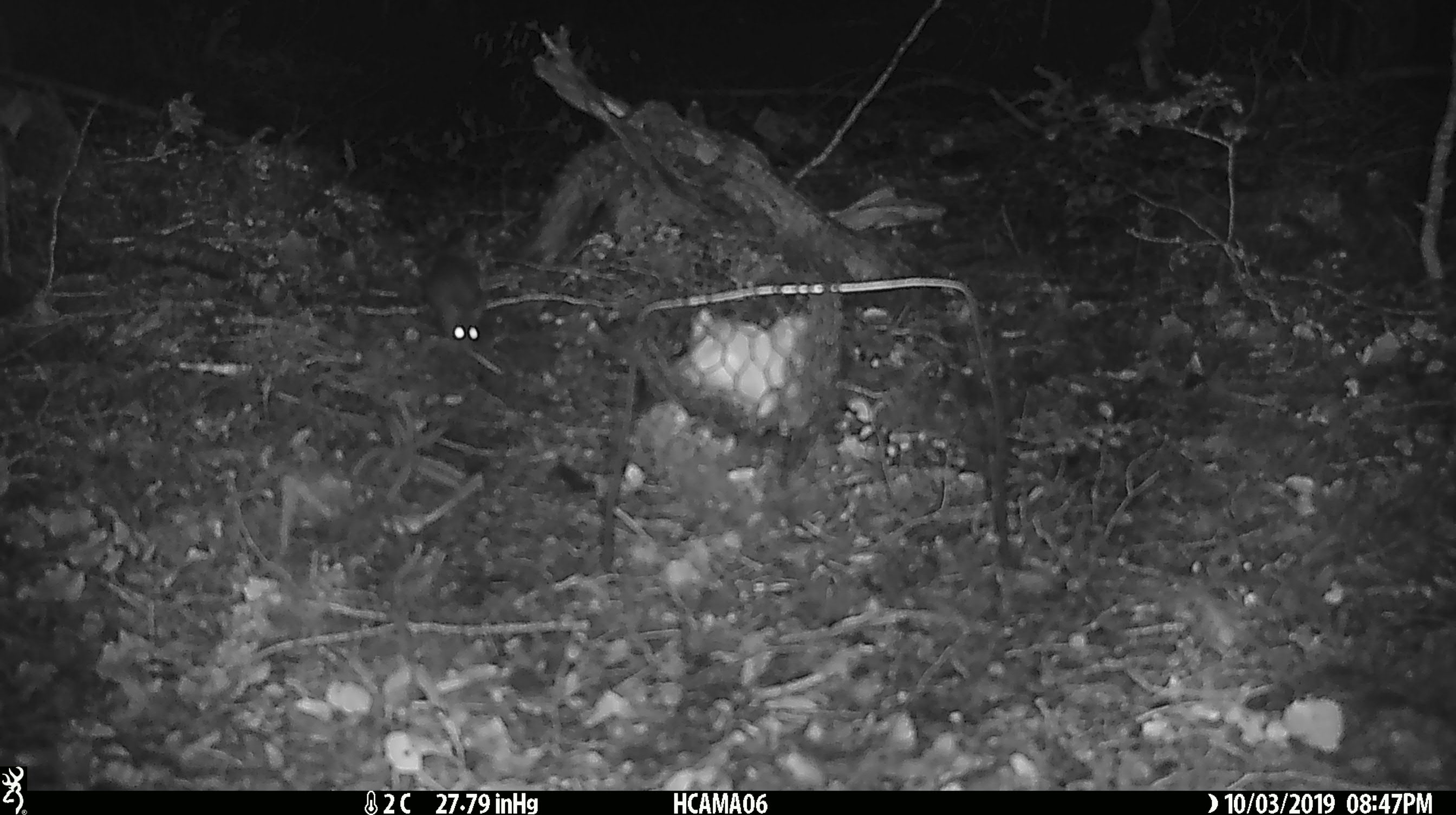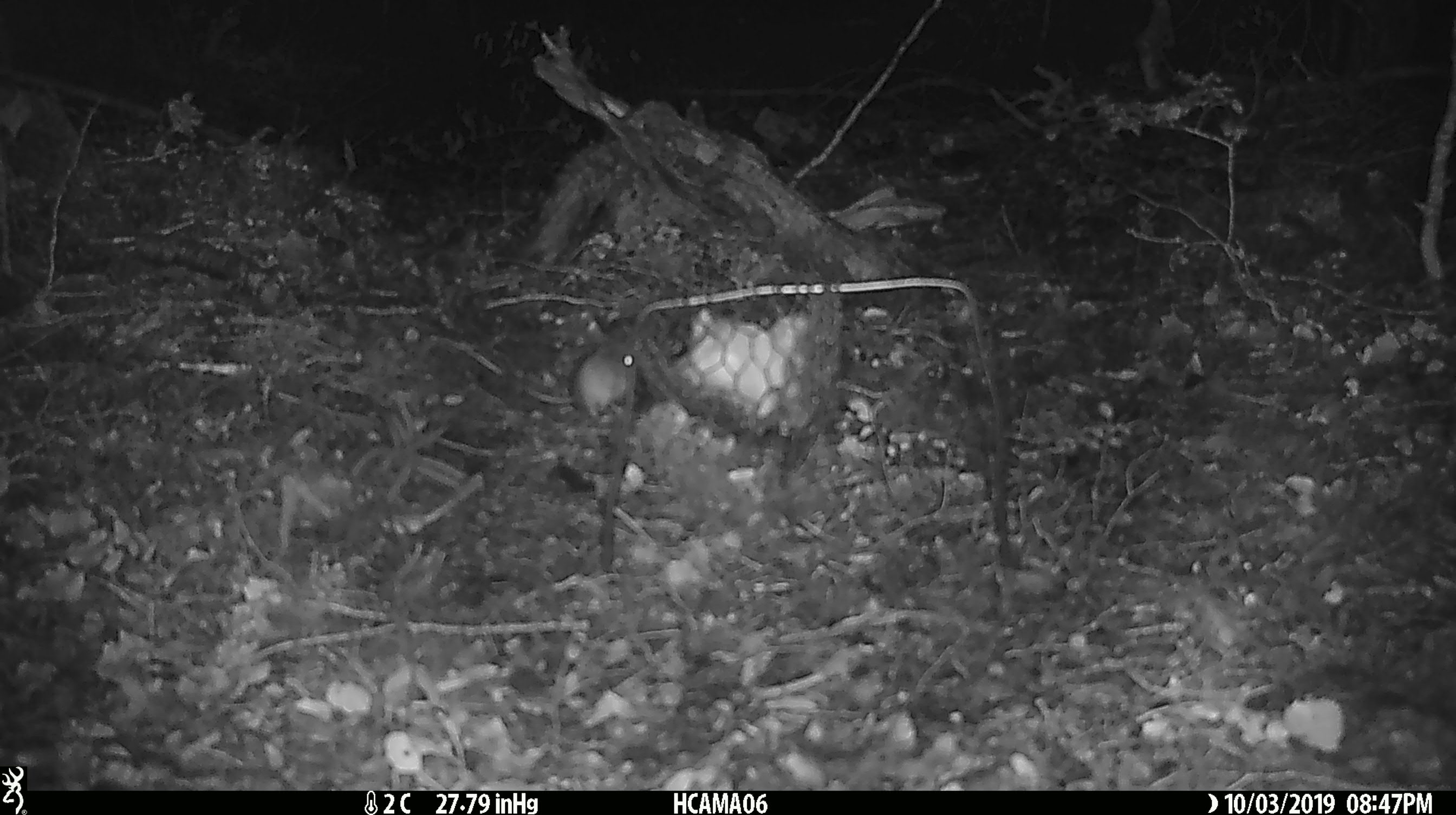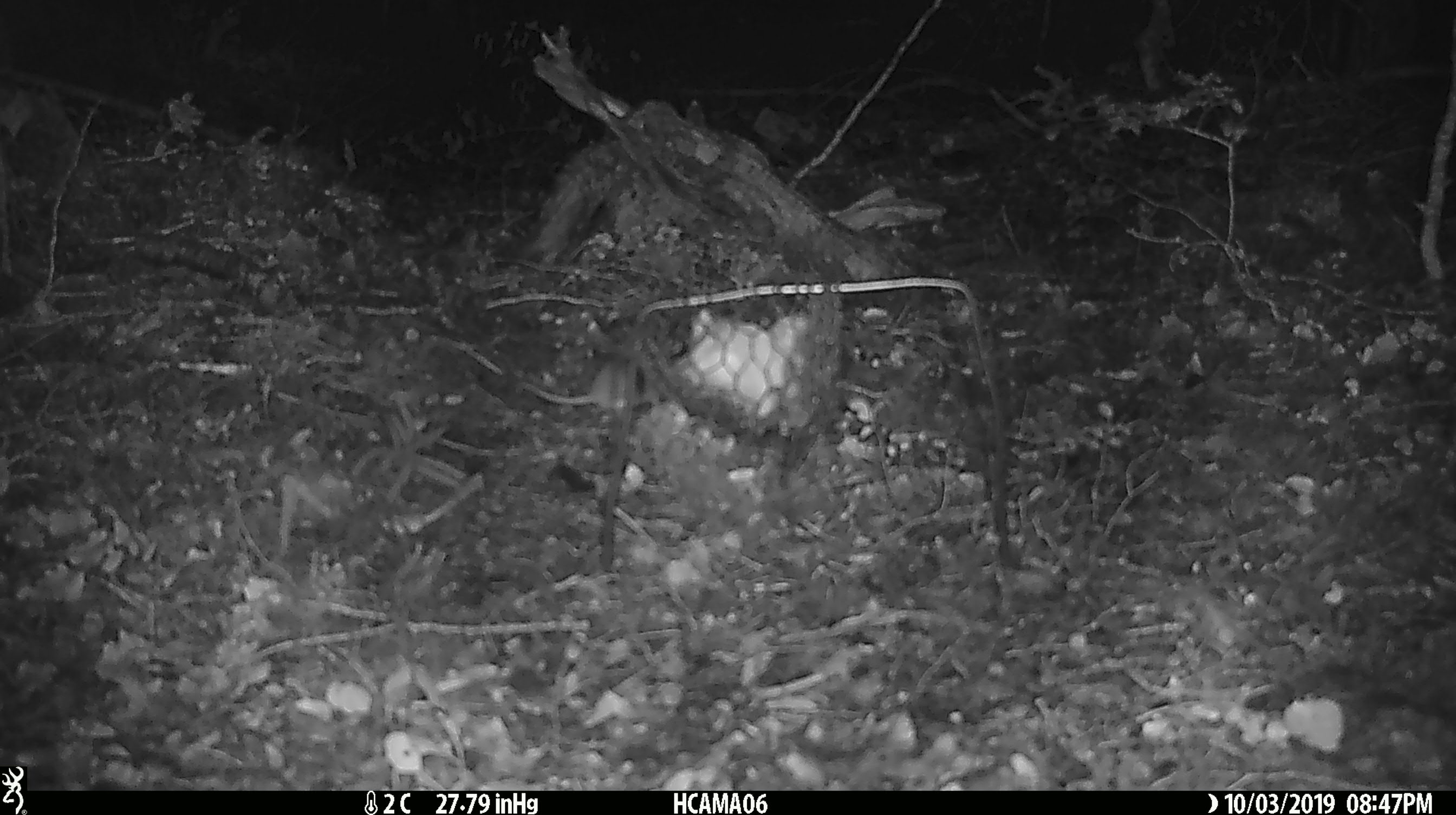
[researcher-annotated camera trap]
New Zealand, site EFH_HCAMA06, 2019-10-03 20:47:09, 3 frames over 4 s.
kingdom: Animalia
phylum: Chordata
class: Mammalia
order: Rodentia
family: Muridae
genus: Mus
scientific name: Mus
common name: mouse